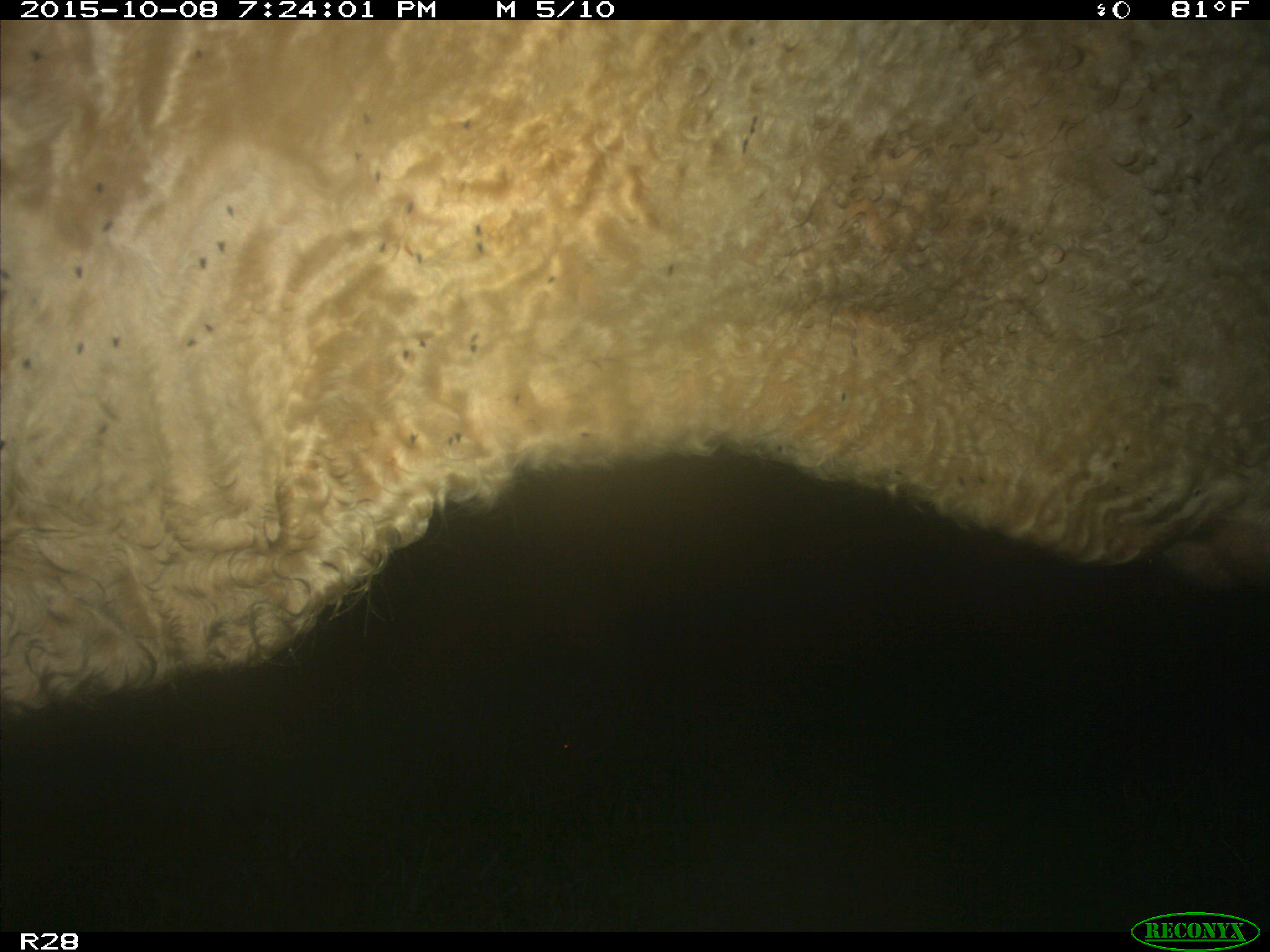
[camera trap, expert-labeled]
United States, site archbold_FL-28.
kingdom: Animalia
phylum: Chordata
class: Mammalia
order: Artiodactyla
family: Bovidae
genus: Bos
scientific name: Bos taurus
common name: domestic cow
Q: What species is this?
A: Bos taurus (domestic cow).